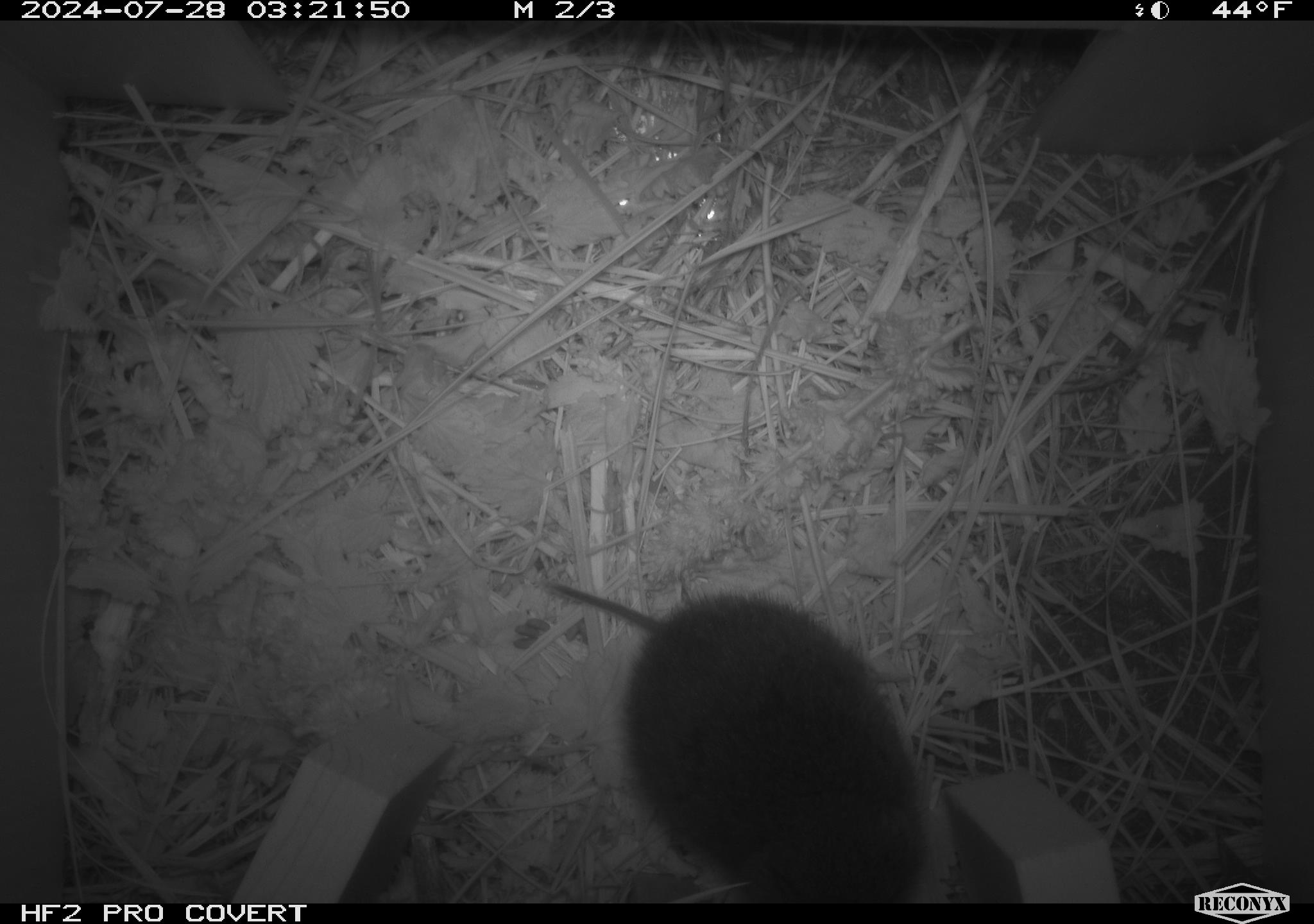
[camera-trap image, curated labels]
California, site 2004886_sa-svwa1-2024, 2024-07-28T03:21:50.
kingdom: Animalia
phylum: Chordata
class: Mammalia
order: Rodentia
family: Cricetidae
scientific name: Arvicolinae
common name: voles, lemmings, and muskrats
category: arvicolinae subfamily